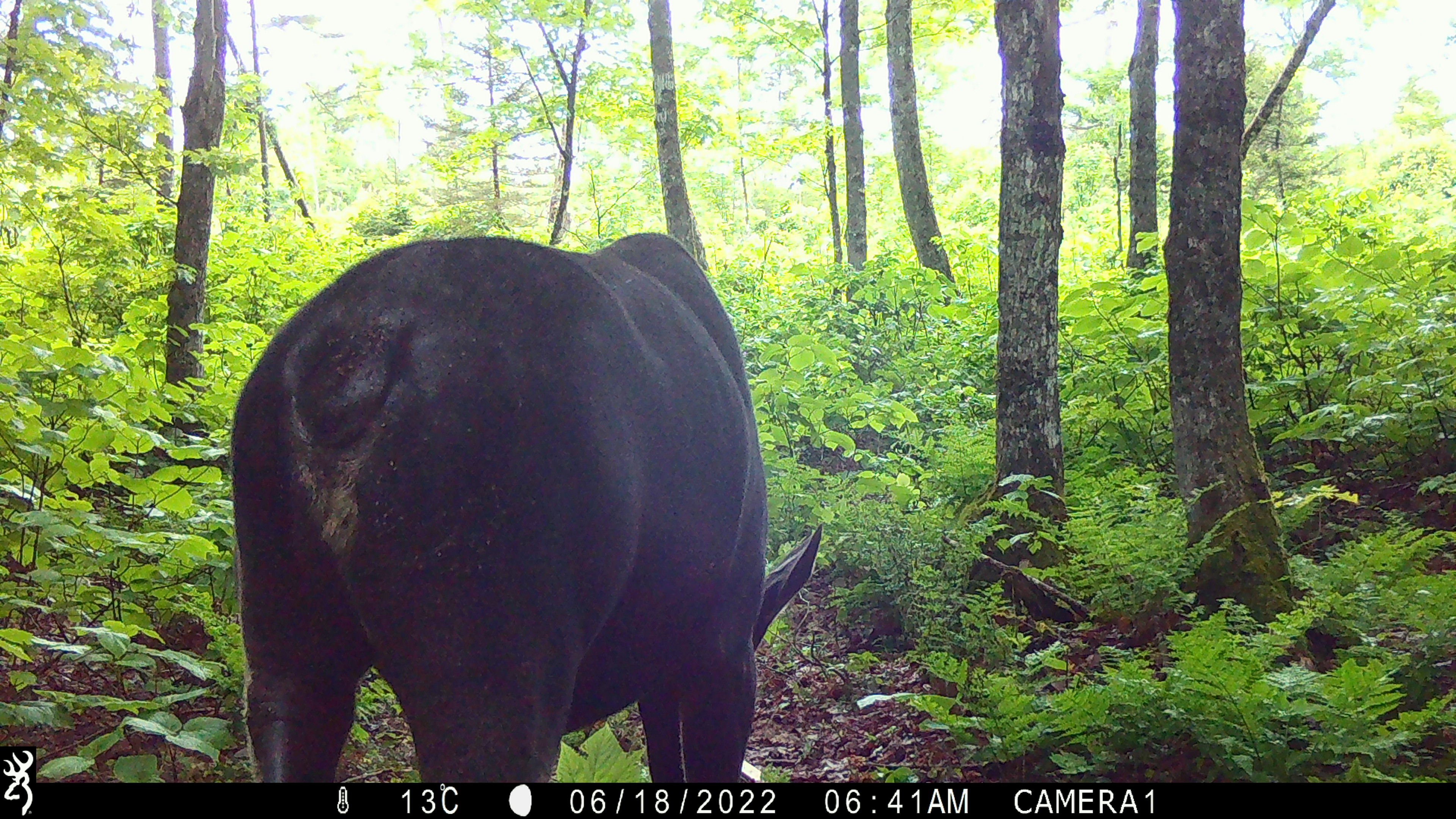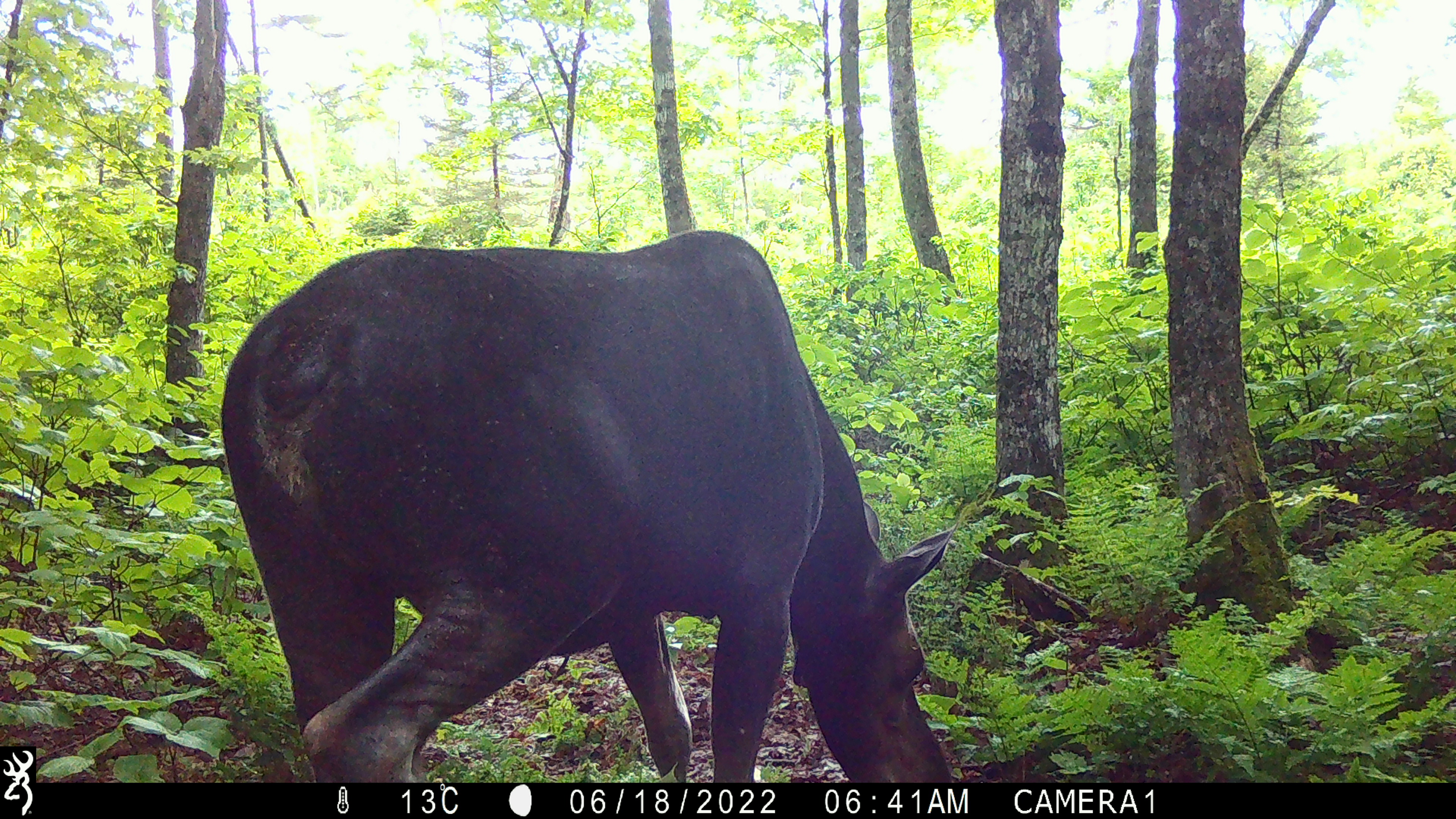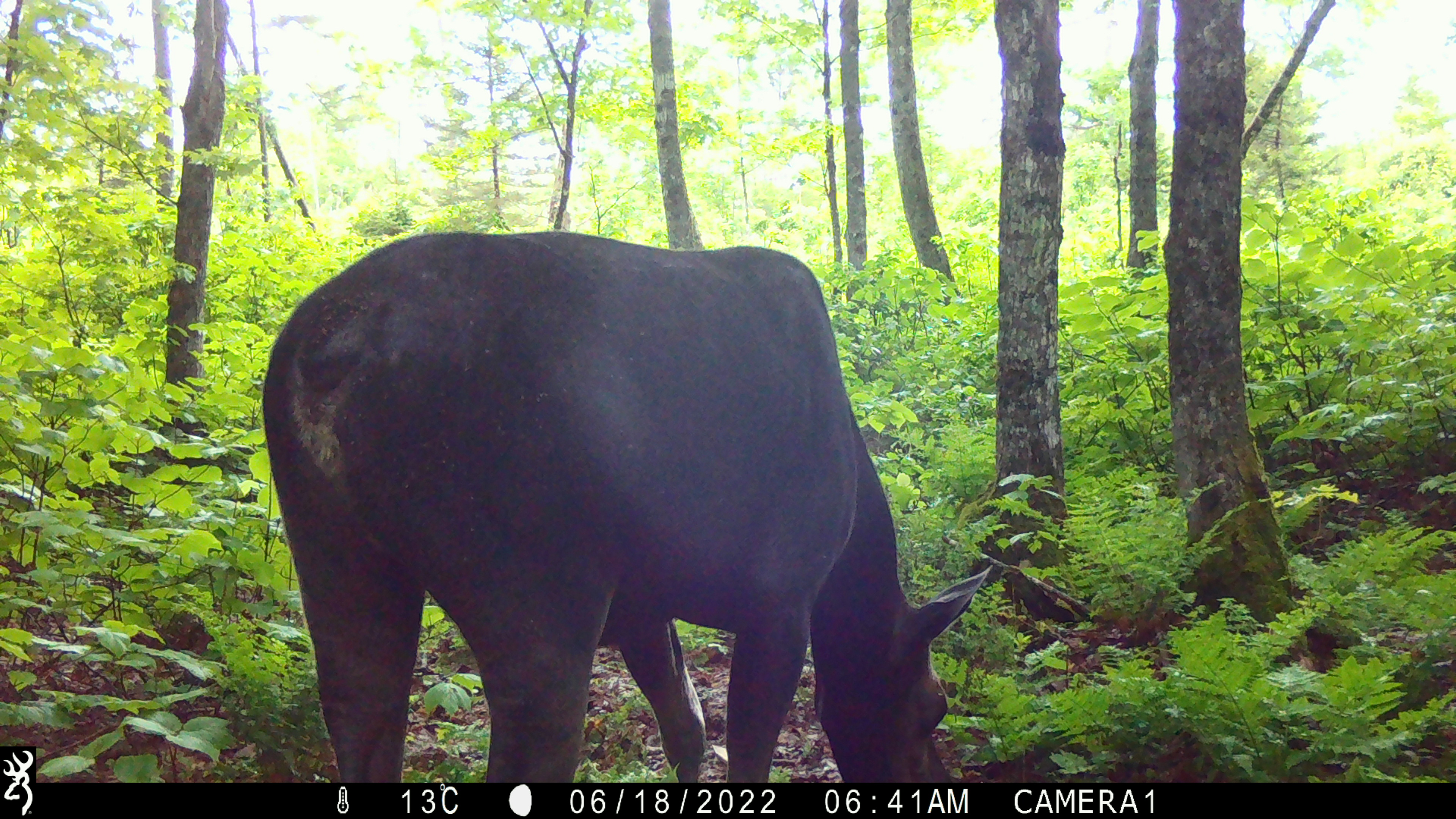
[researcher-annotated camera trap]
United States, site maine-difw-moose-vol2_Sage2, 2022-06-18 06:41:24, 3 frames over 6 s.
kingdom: Animalia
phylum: Chordata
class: Mammalia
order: Artiodactyla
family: Cervidae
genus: Alces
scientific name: Alces alces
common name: moose